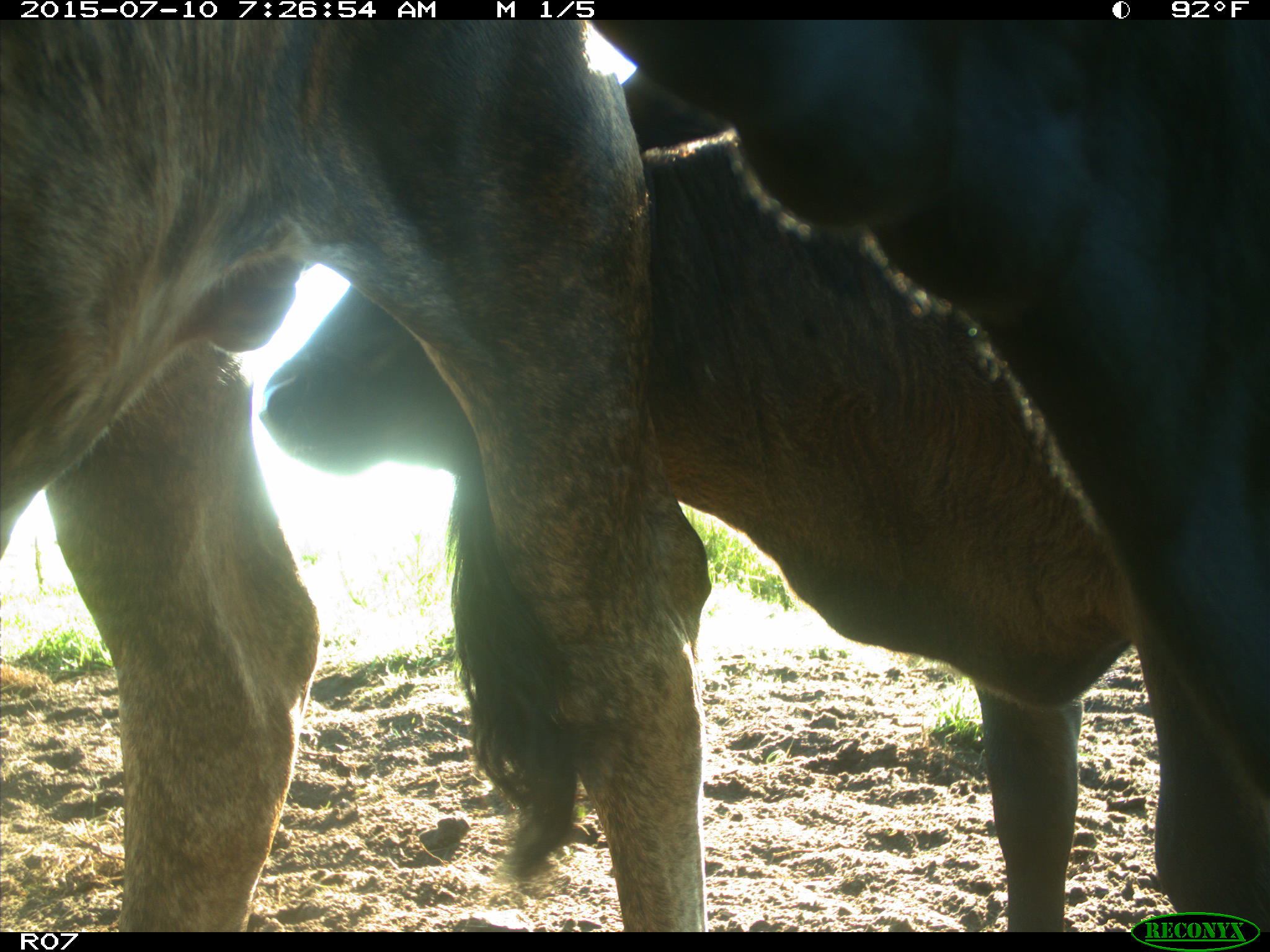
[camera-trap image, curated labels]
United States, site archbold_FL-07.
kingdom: Animalia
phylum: Chordata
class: Mammalia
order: Artiodactyla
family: Bovidae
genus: Bos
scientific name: Bos taurus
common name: domestic cow